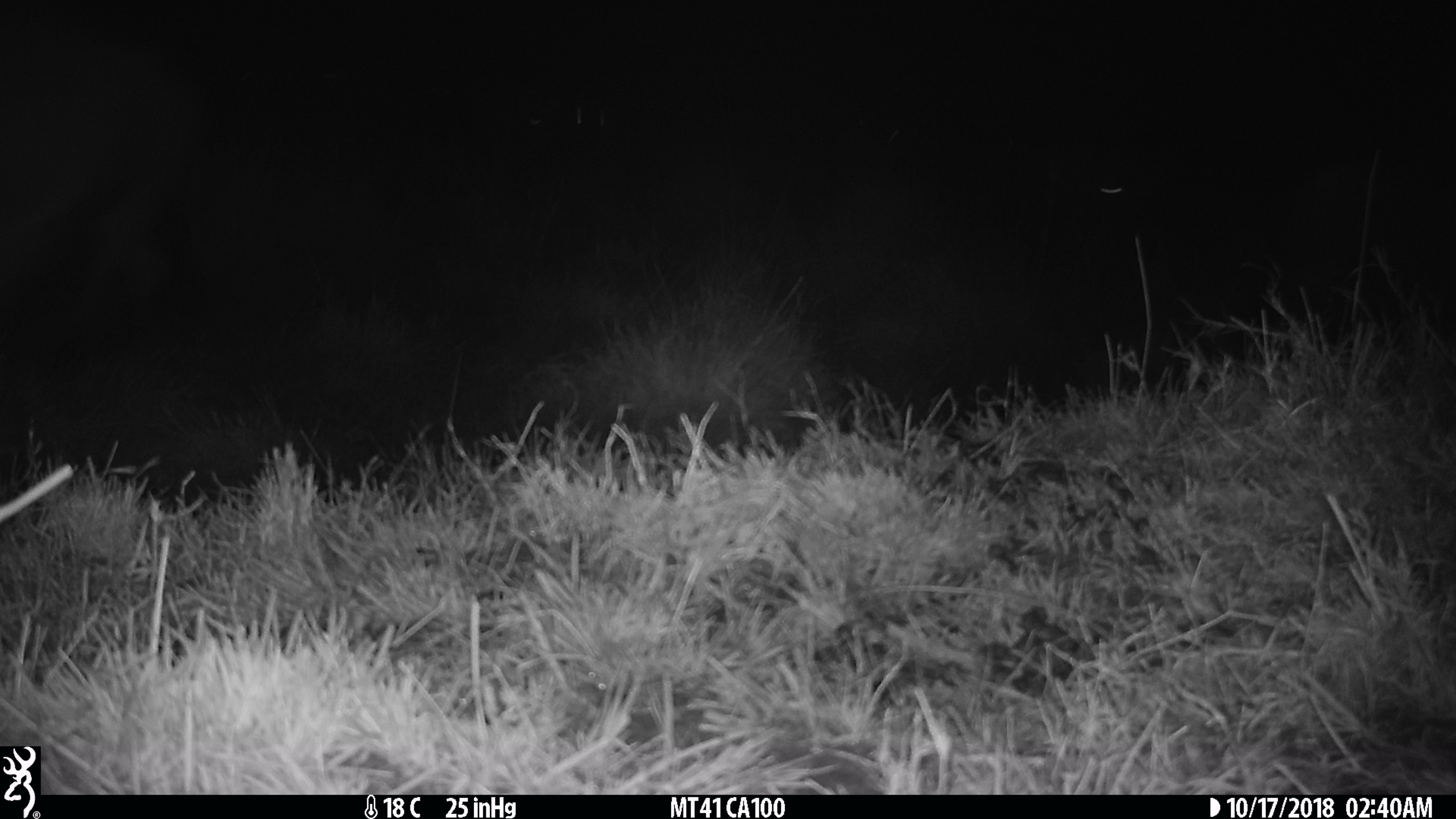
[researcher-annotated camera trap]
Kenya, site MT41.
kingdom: Animalia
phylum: Chordata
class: Mammalia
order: Artiodactyla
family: Bovidae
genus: Connochaetes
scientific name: Connochaetes taurinus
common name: blue wildebeest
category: wildebeest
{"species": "wildebeest (blue wildebeest) (Connochaetes taurinus)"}